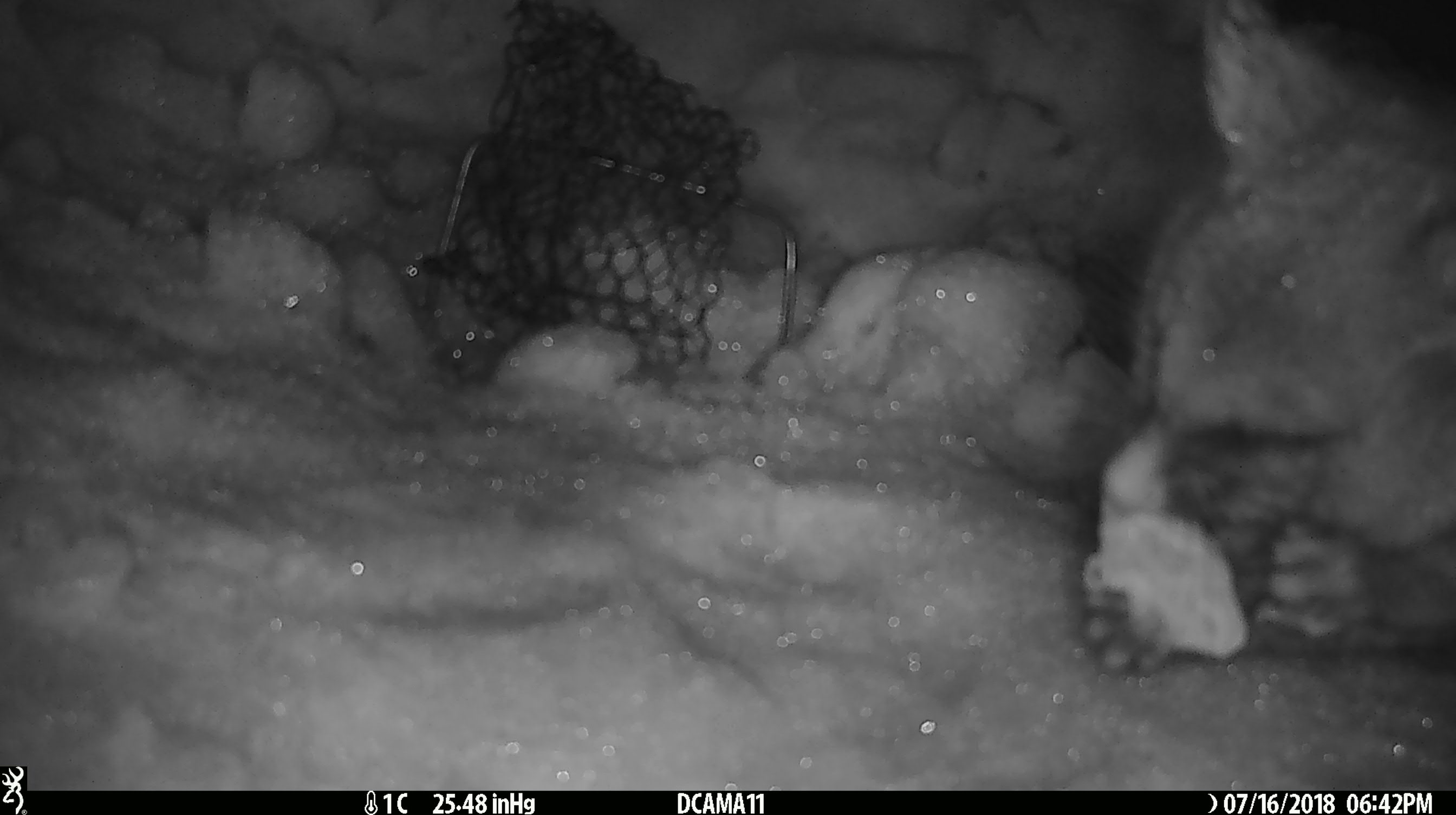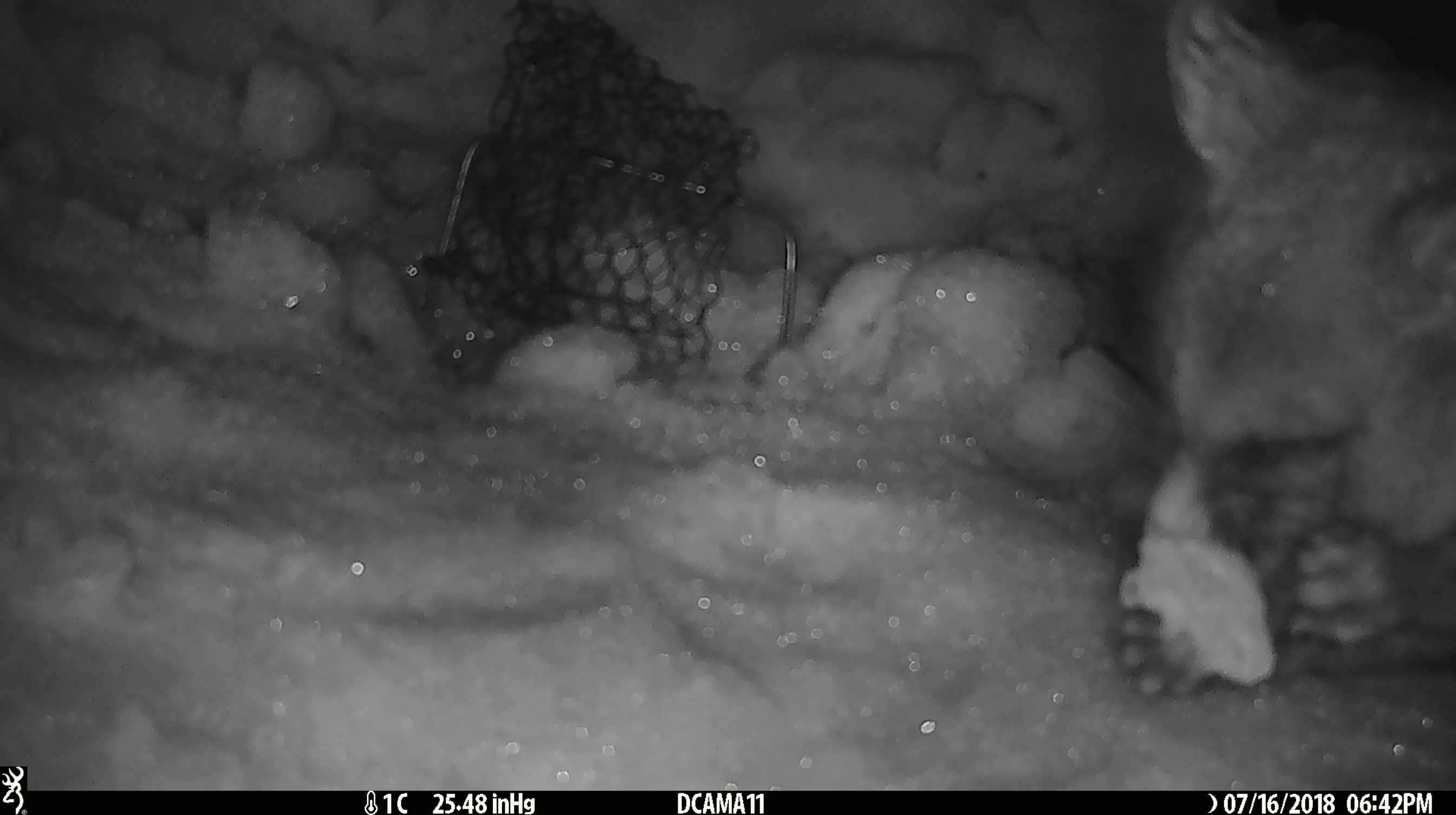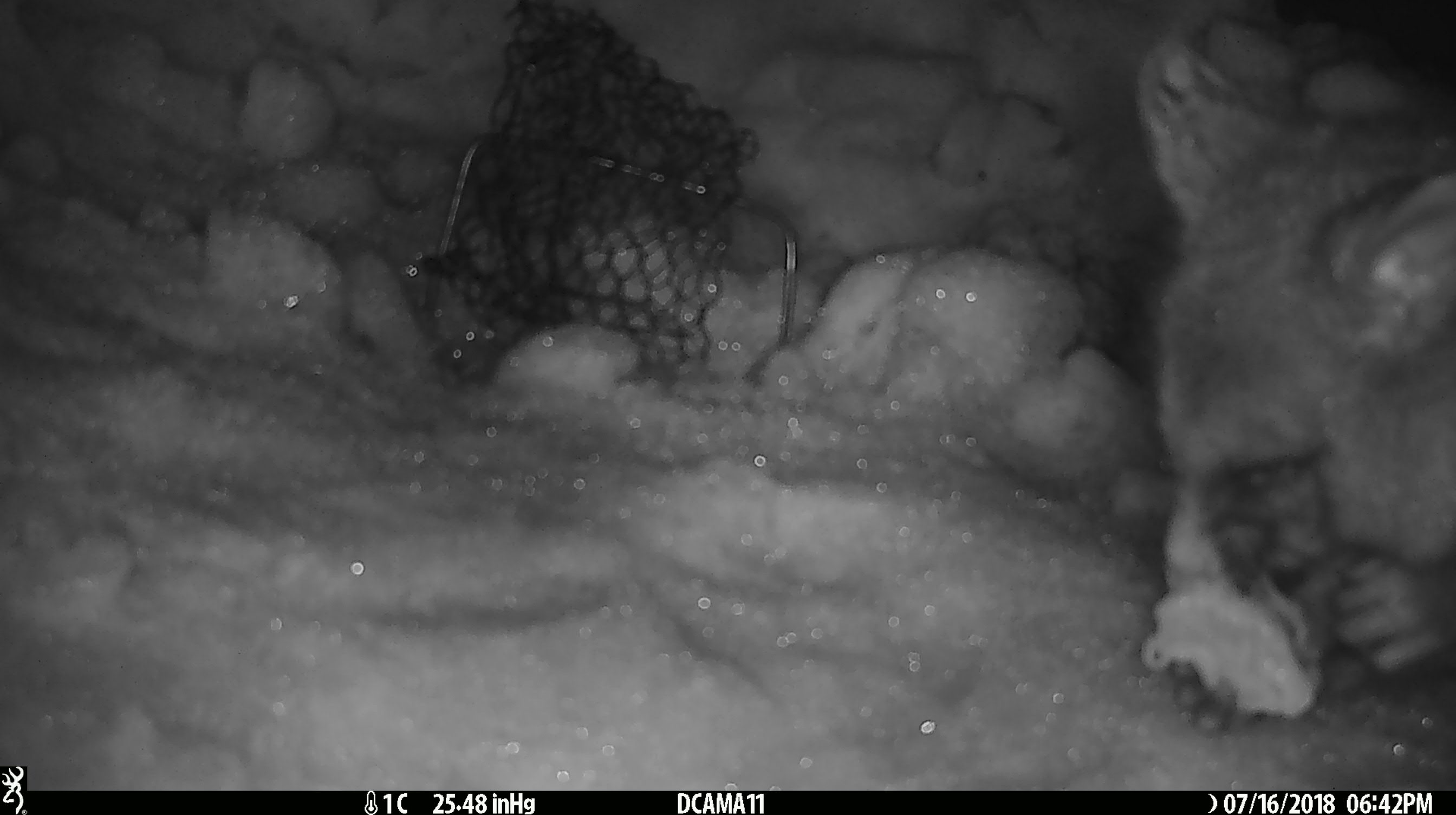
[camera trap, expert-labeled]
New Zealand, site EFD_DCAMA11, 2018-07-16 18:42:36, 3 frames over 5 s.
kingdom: Animalia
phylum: Chordata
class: Mammalia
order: Diprotodontia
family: Phalangeridae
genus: Trichosurus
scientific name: Trichosurus vulpecula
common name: common brushtail possum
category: possum